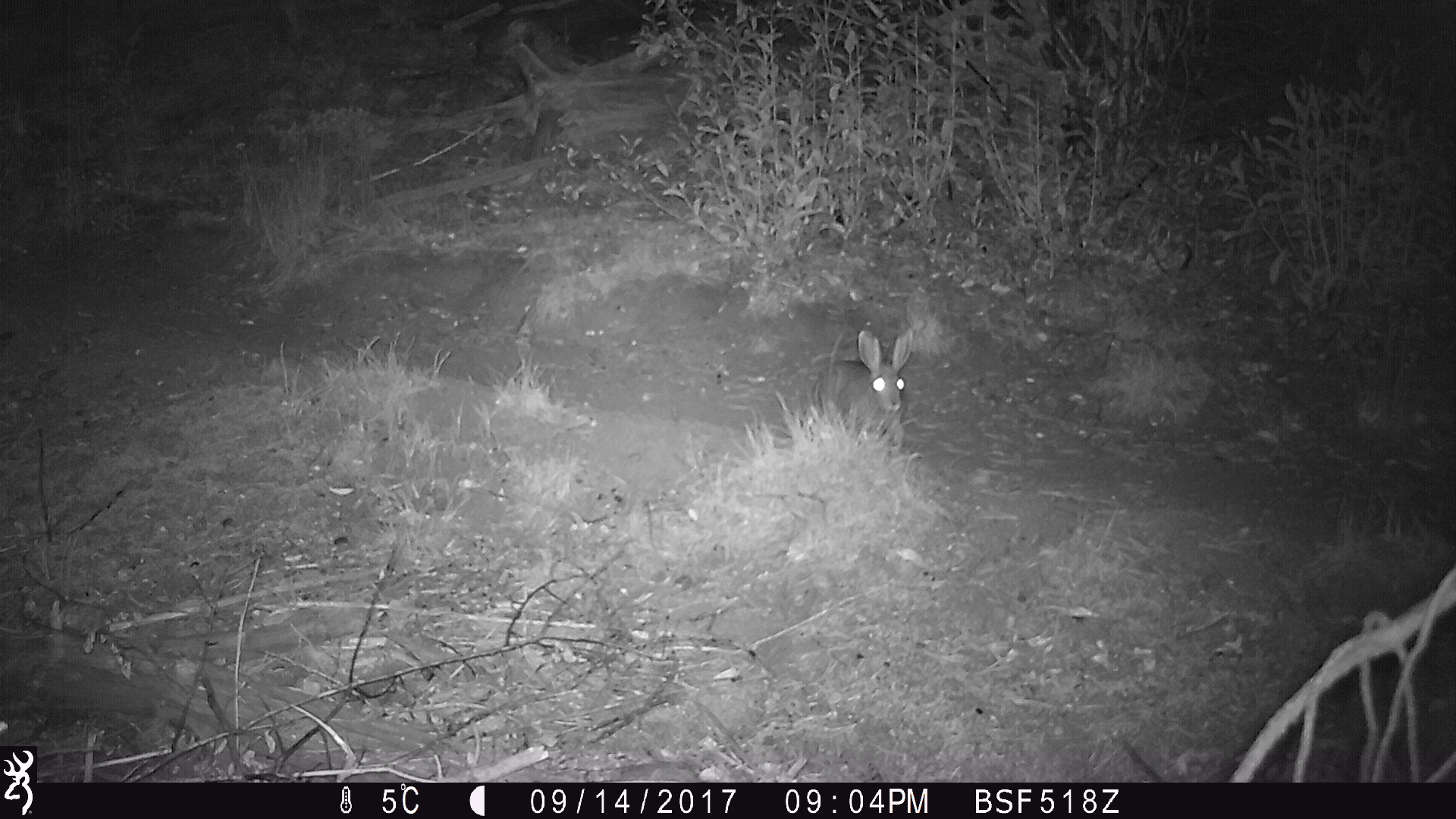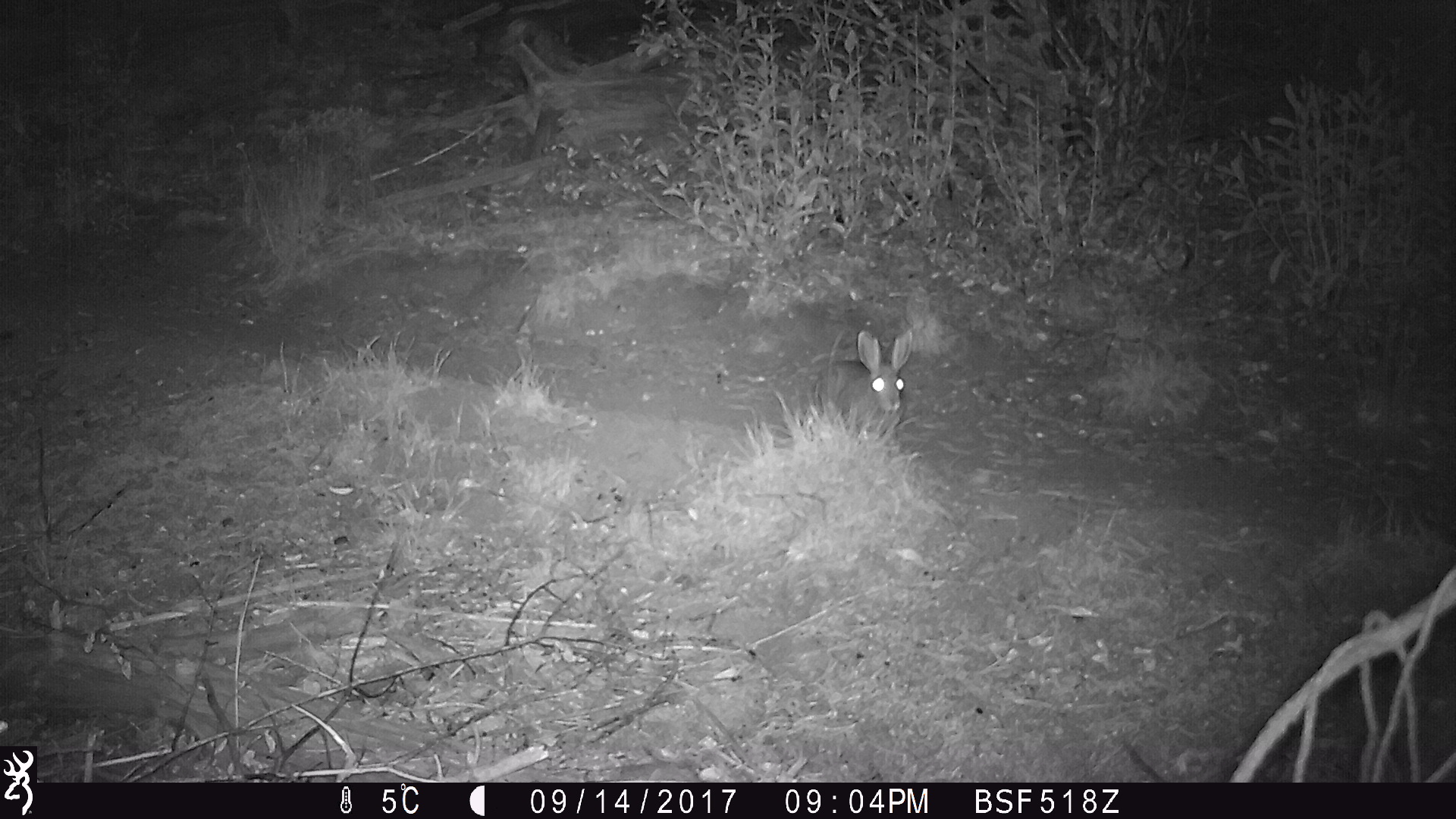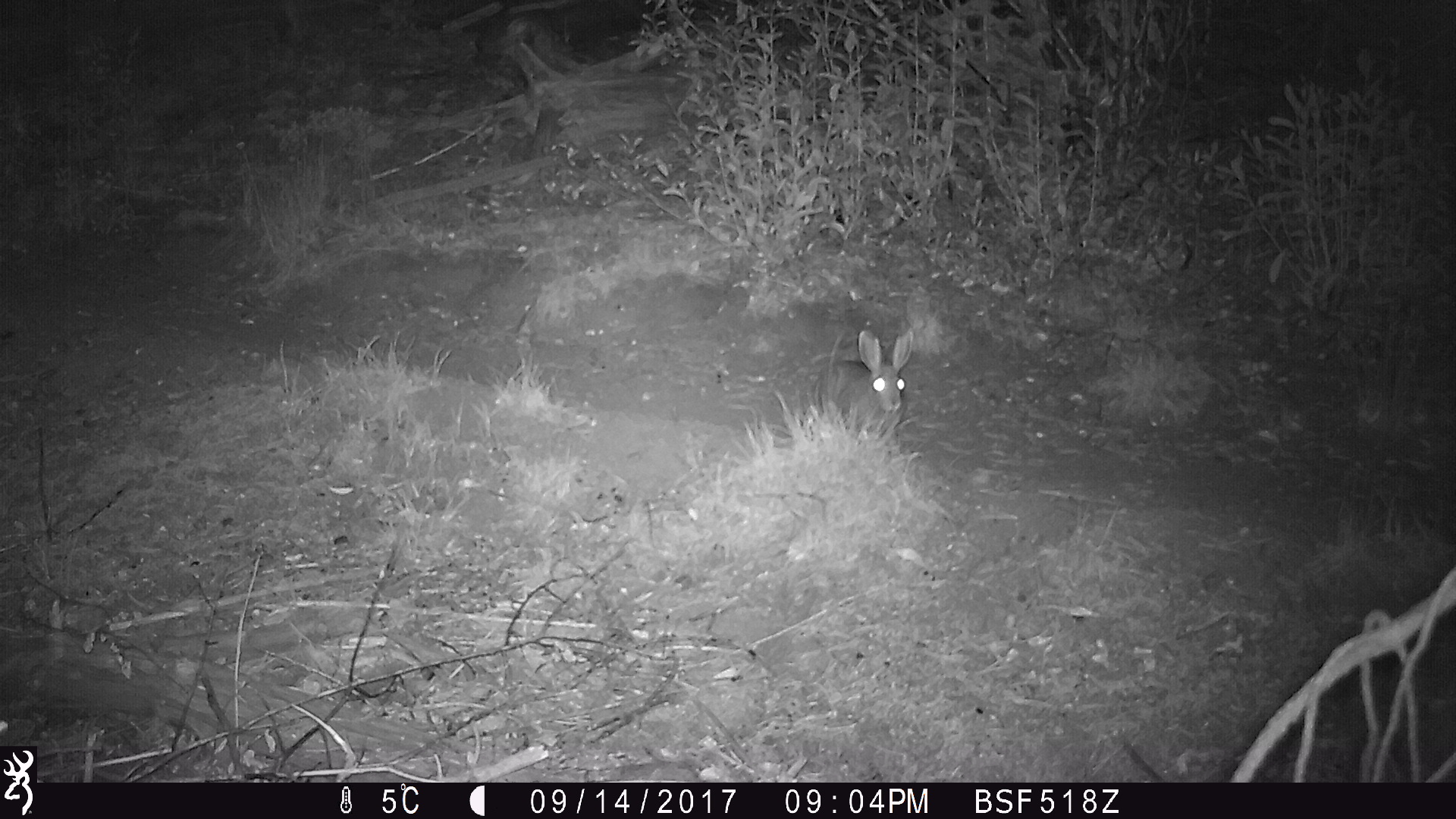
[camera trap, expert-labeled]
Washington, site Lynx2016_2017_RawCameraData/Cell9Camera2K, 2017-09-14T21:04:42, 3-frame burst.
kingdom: Animalia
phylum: Chordata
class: Mammalia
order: Lagomorpha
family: Leporidae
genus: Lepus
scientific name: Lepus americanus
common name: snowshoe hare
Lepus americanus (snowshoe hare). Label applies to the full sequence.